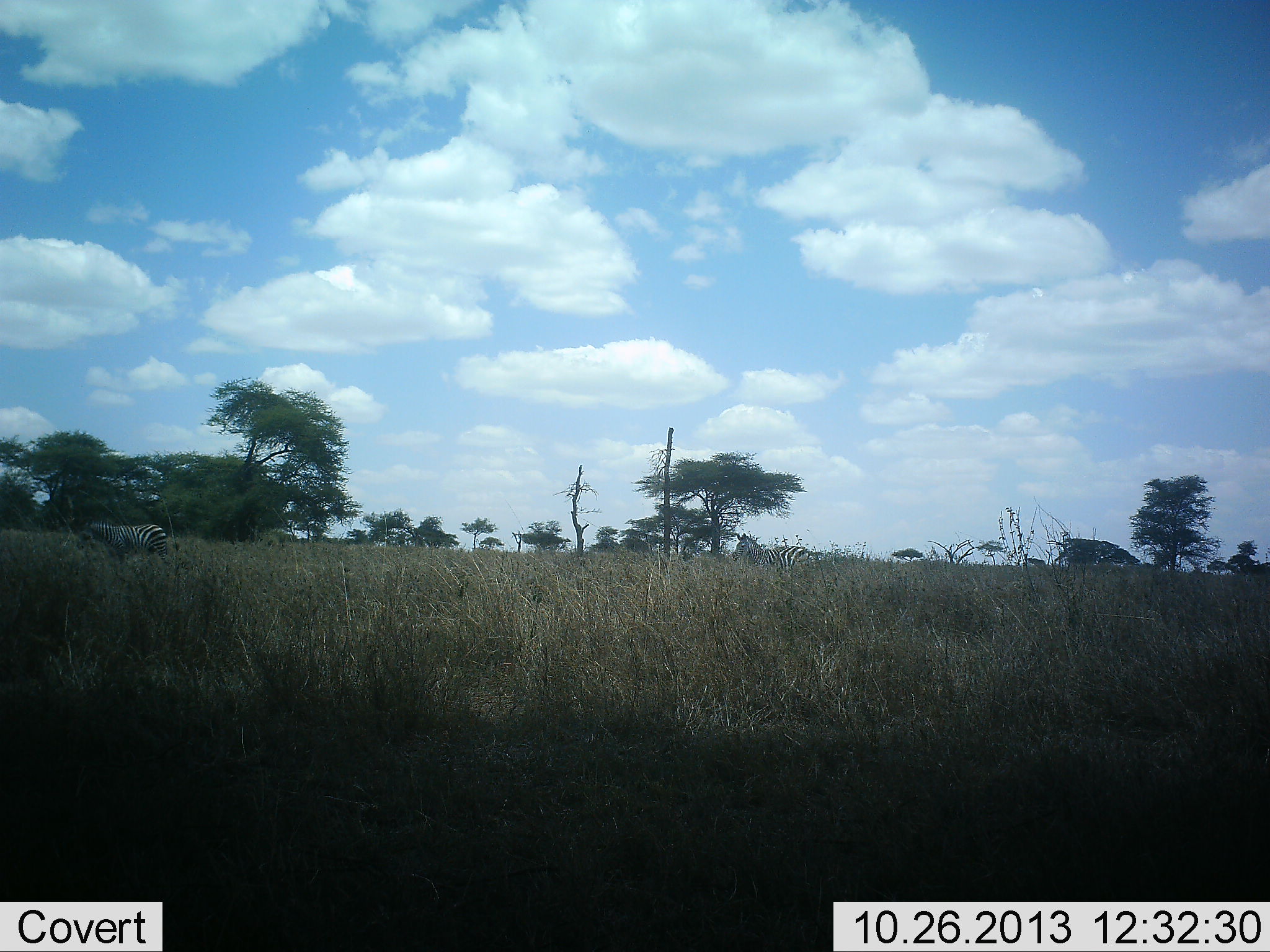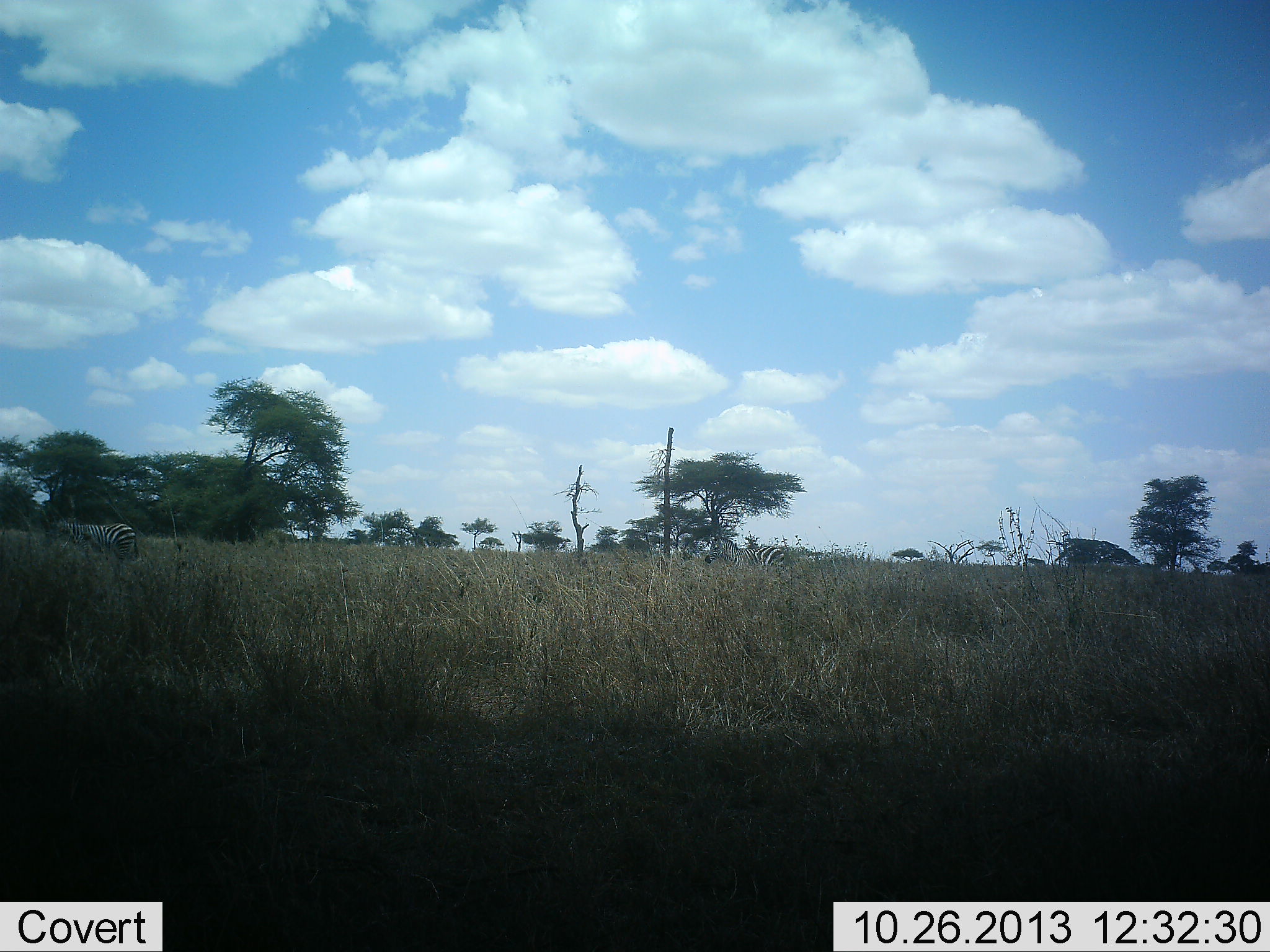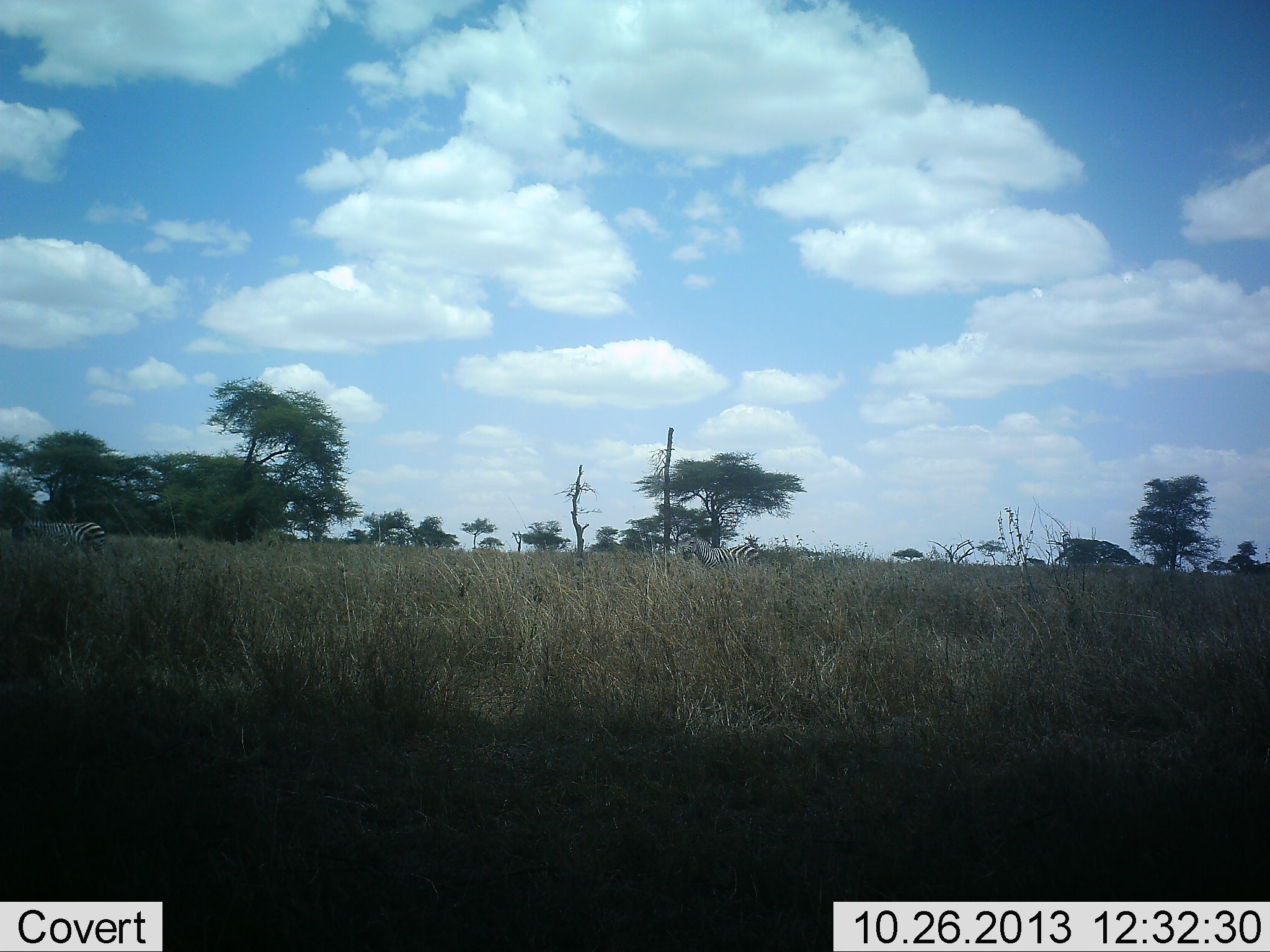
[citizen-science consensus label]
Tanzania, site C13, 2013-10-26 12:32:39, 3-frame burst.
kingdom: Animalia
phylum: Chordata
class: Mammalia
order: Perissodactyla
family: Equidae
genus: Equus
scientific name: Equus quagga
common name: plains zebra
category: zebra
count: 2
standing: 10%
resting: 0%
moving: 95%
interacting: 0%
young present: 0%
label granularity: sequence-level